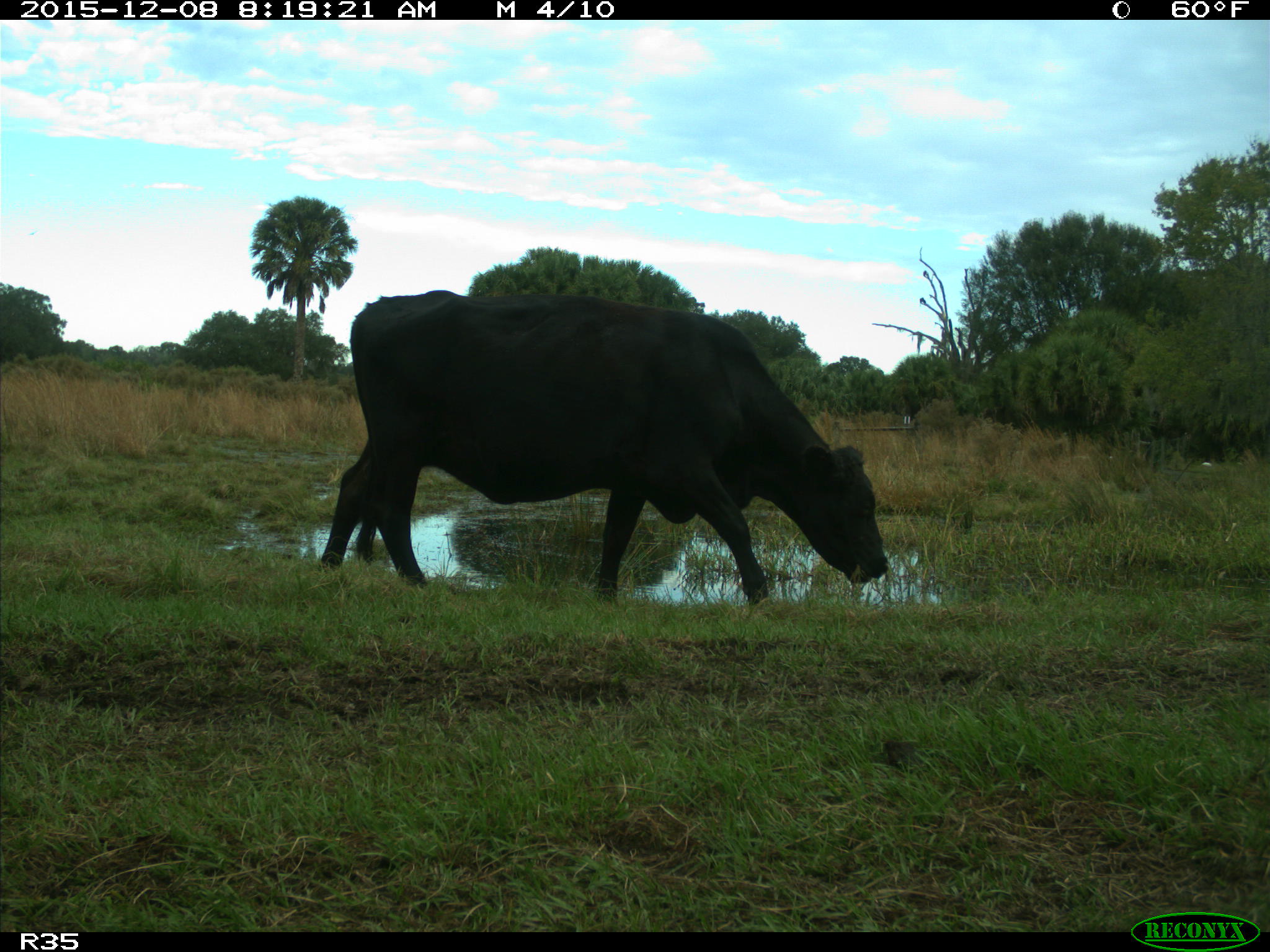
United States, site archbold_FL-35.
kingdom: Animalia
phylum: Chordata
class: Mammalia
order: Artiodactyla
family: Bovidae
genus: Bos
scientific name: Bos taurus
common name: domestic cow